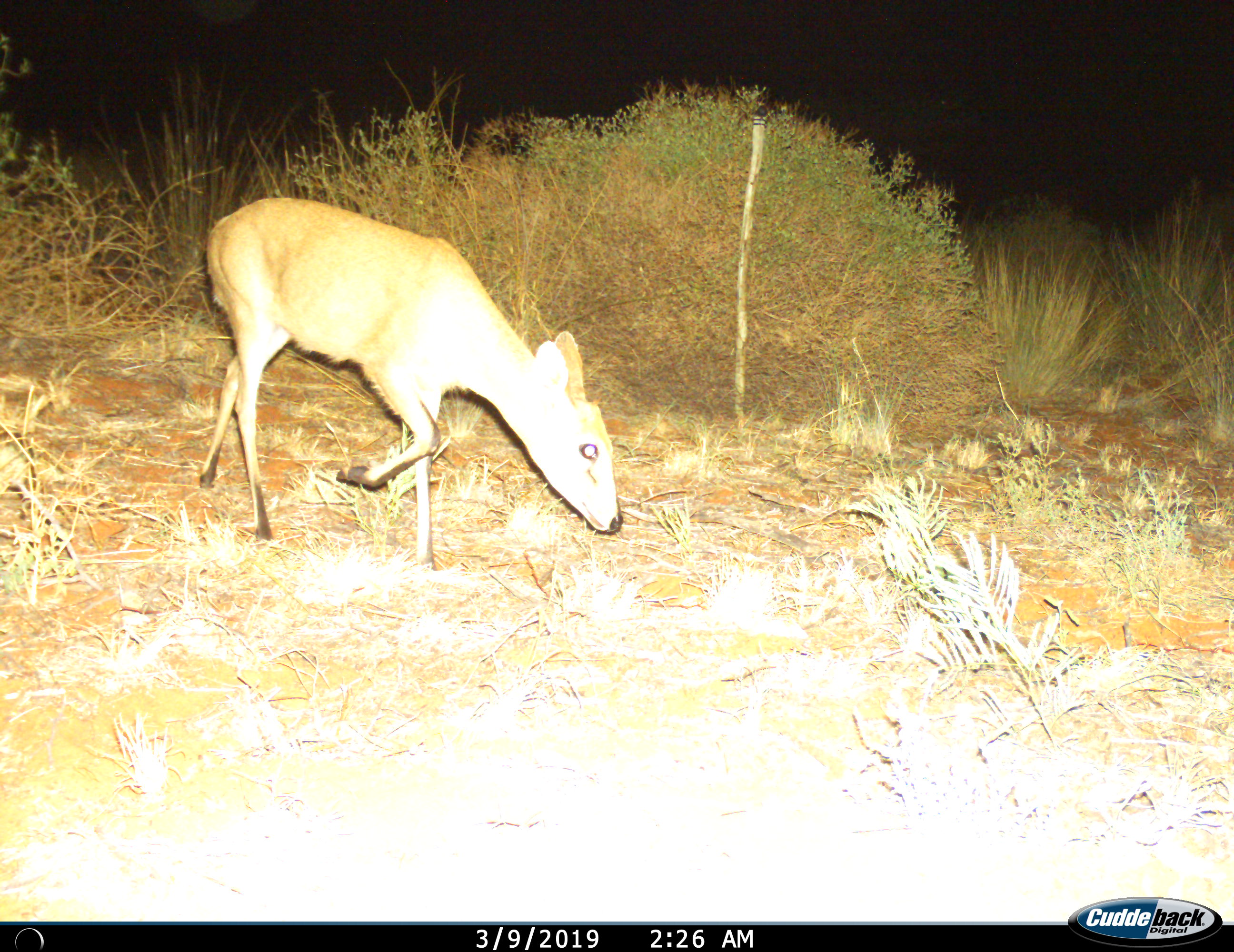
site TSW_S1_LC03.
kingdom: Animalia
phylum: Chordata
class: Mammalia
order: Artiodactyla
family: Bovidae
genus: Sylvicapra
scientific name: Sylvicapra grimmia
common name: common duiker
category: duikercommongrey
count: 1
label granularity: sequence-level